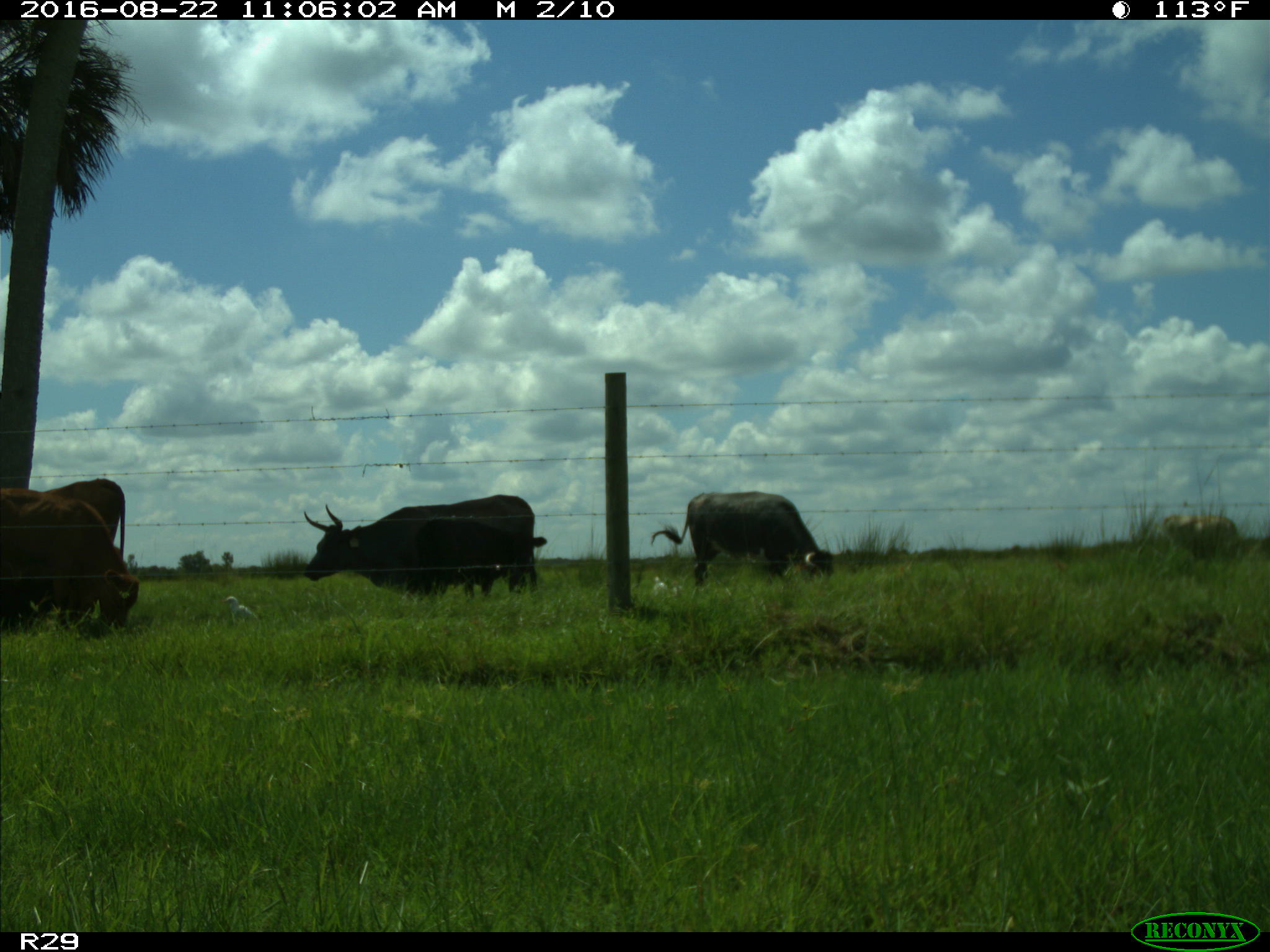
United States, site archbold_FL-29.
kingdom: Animalia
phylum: Chordata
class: Mammalia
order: Artiodactyla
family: Bovidae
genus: Bos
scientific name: Bos taurus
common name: domestic cow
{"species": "Bos taurus (domestic cow)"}